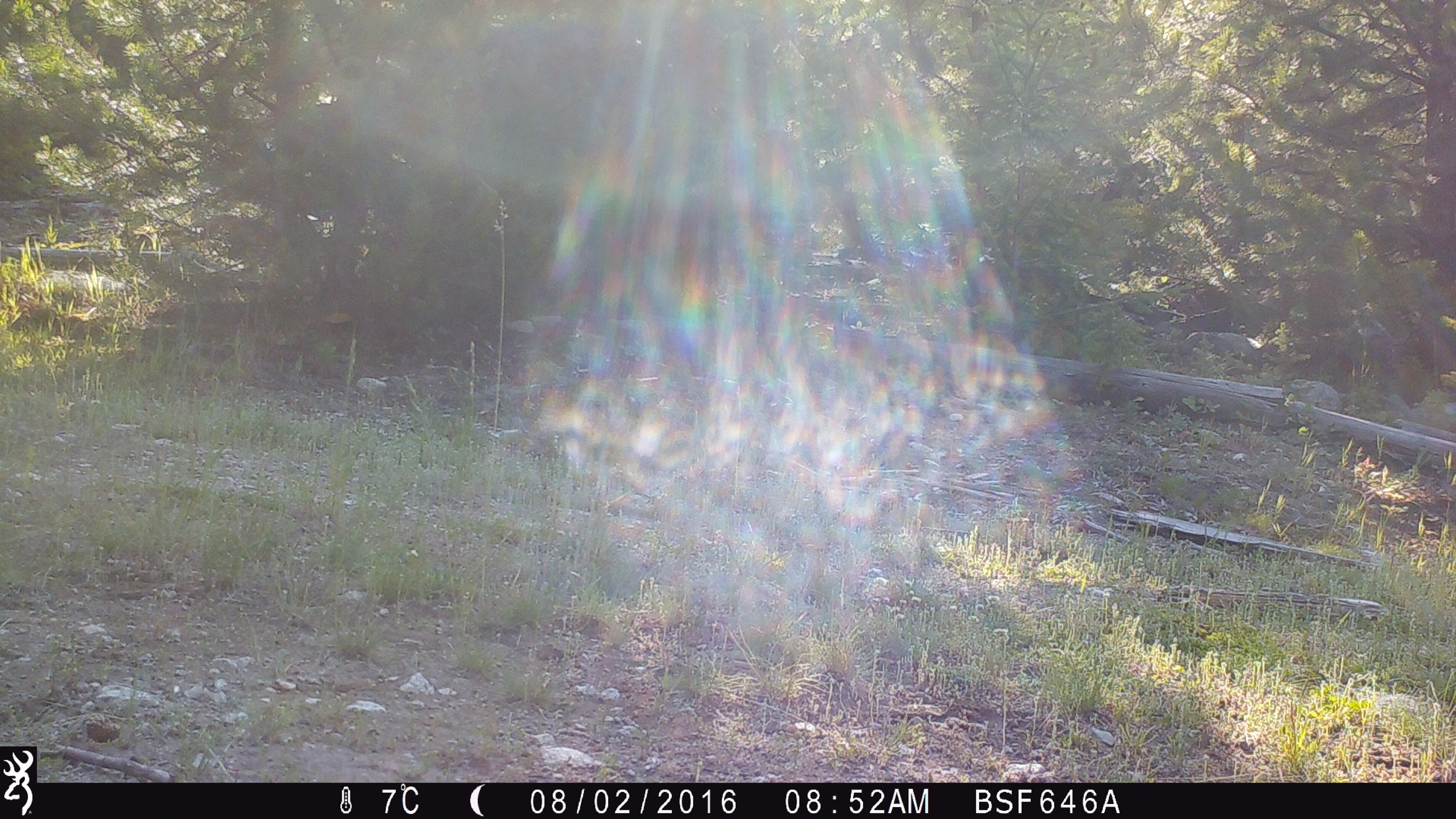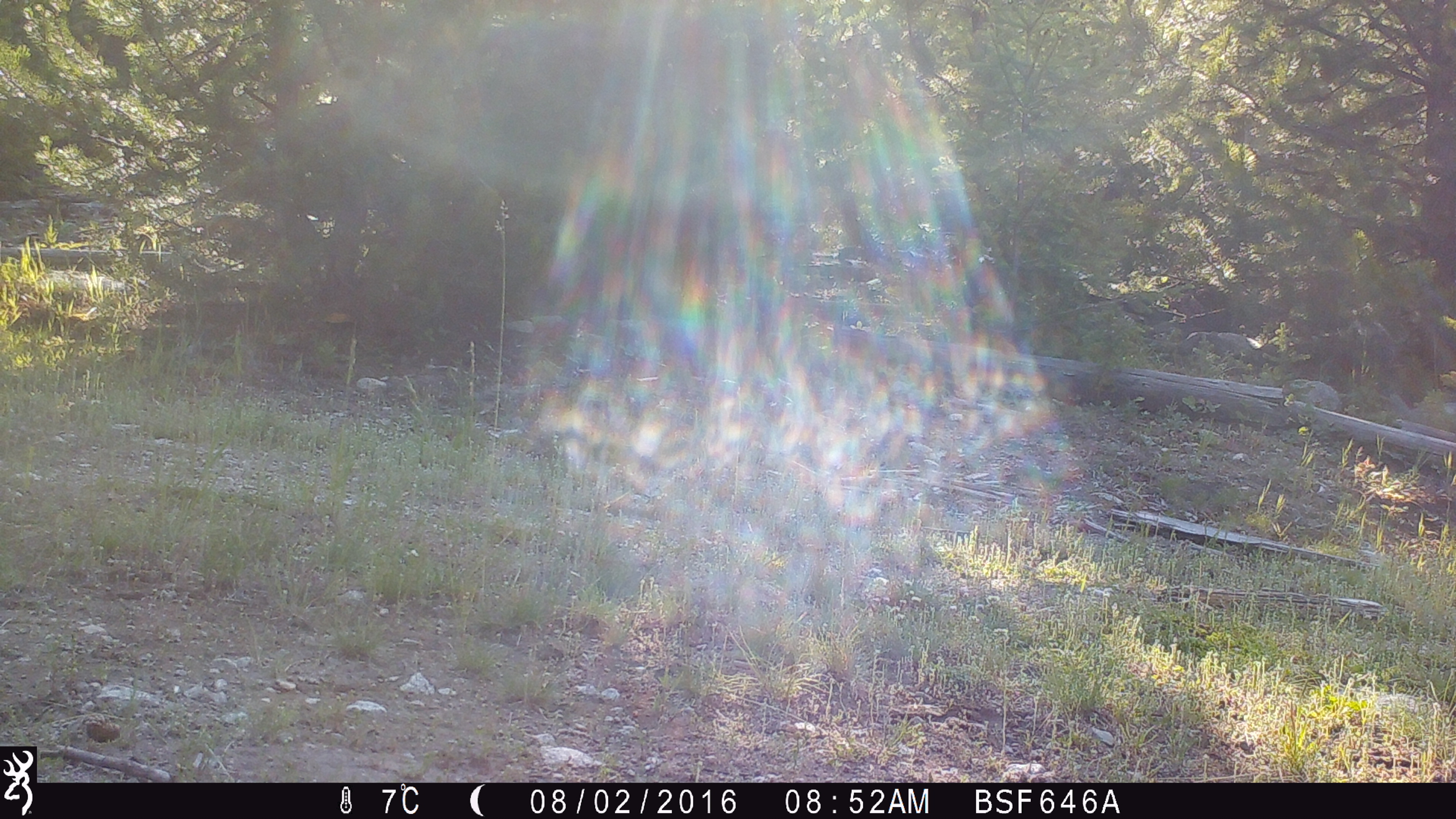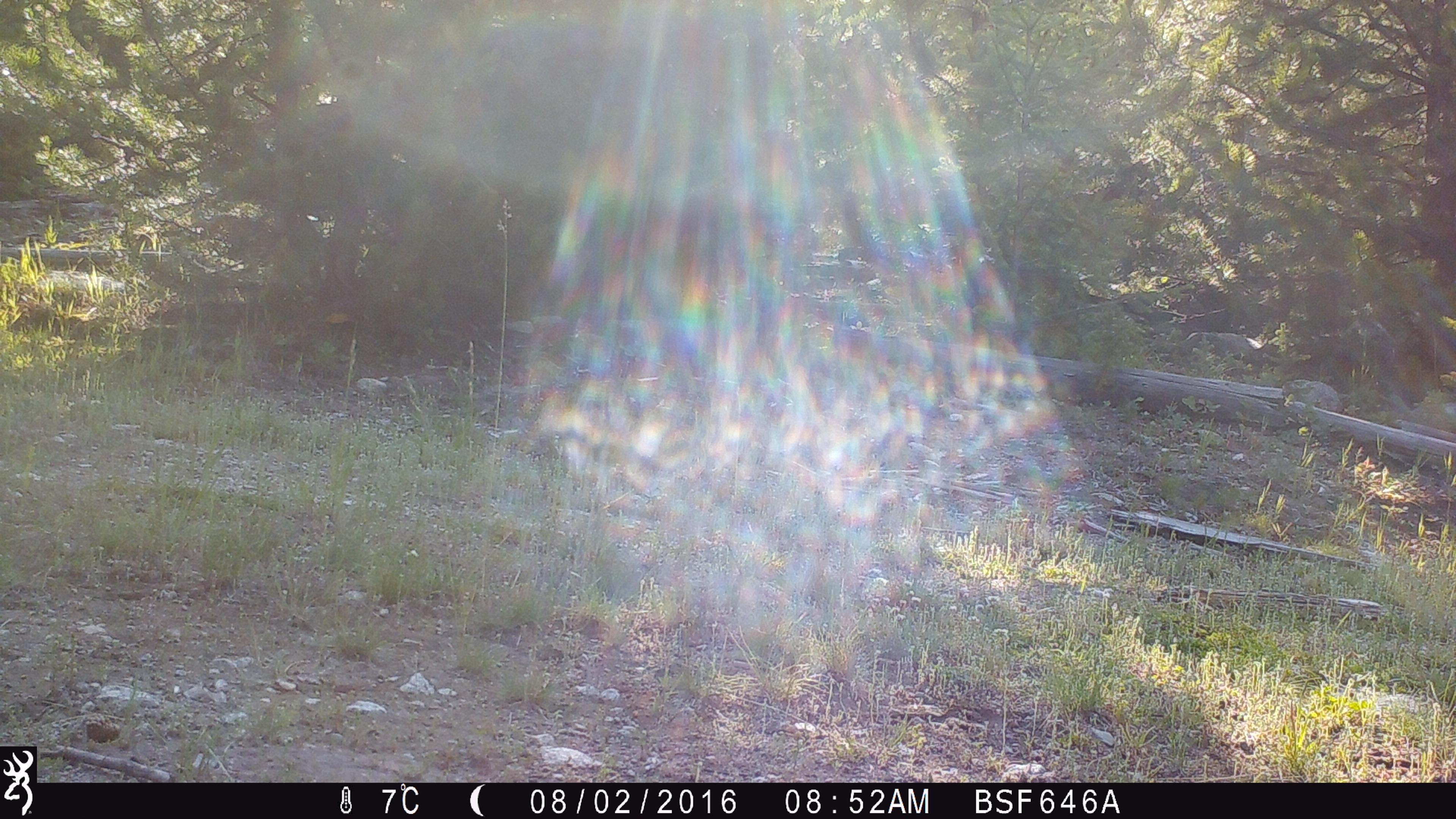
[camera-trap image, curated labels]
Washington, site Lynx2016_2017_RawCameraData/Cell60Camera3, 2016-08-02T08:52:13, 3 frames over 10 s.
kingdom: Animalia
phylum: Chordata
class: Mammalia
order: Artiodactyla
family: Bovidae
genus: Bos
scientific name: Bos taurus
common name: domestic cattle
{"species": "domestic cattle (Bos taurus)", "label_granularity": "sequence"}